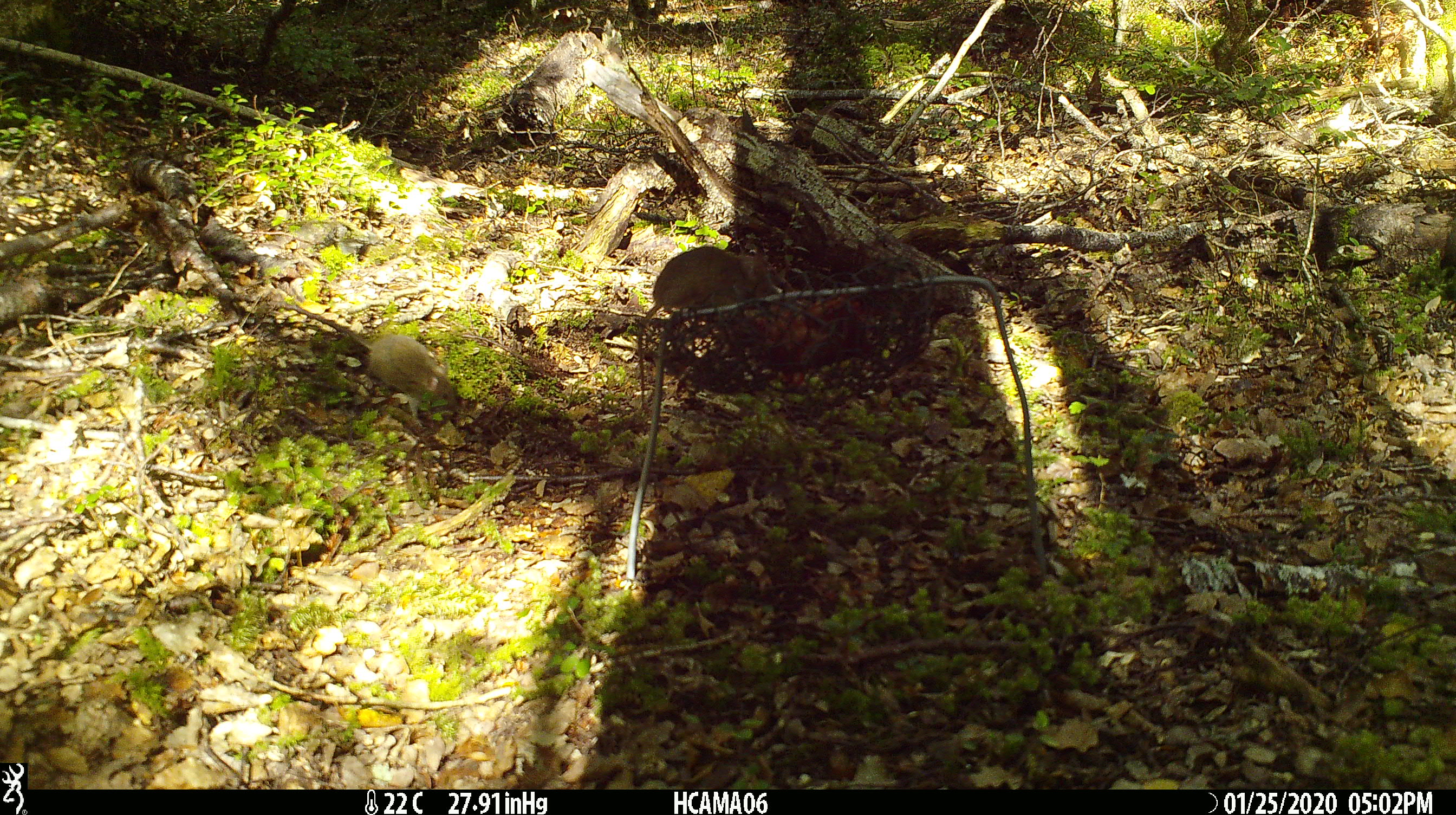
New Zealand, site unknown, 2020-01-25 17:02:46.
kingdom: Animalia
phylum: Chordata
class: Mammalia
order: Rodentia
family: Muridae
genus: Mus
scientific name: Mus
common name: mouse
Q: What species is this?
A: Mouse (Mus).